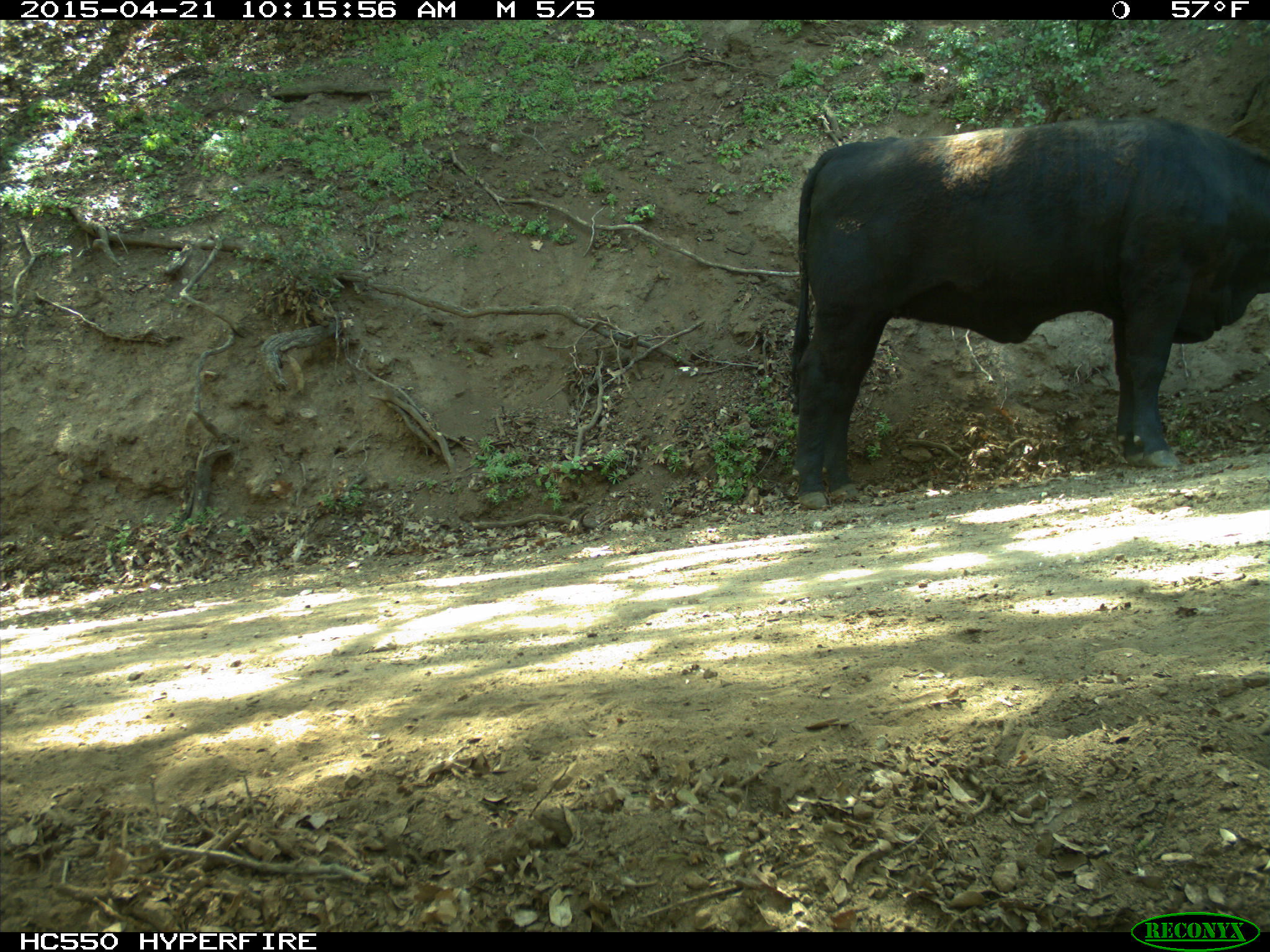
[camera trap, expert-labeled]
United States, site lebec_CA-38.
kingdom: Animalia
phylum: Chordata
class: Mammalia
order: Artiodactyla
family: Bovidae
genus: Bos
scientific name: Bos taurus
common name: domestic cow